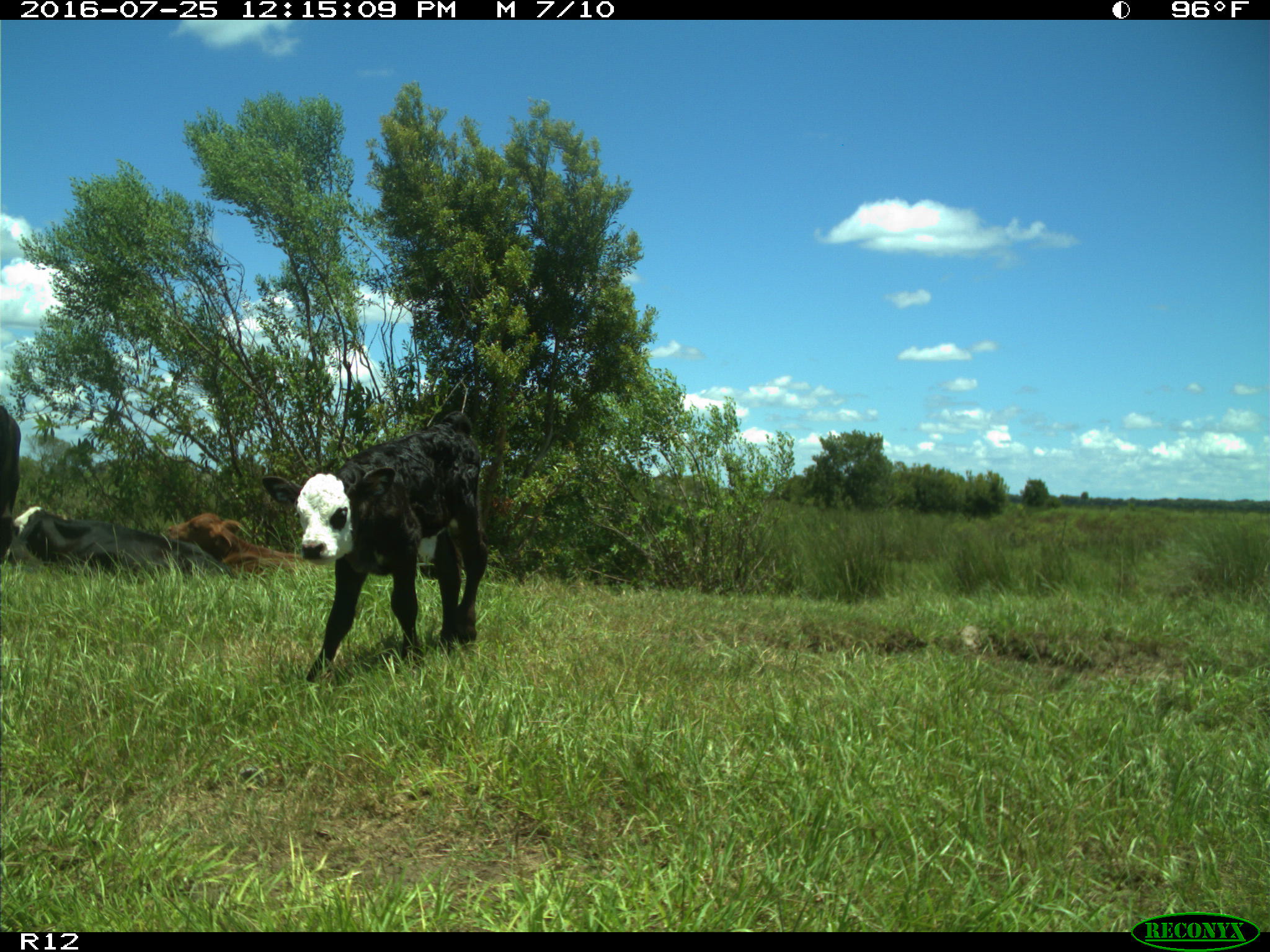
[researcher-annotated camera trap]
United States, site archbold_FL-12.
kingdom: Animalia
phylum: Chordata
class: Mammalia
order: Artiodactyla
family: Bovidae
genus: Bos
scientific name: Bos taurus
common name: domestic cow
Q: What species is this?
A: Bos taurus (domestic cow).